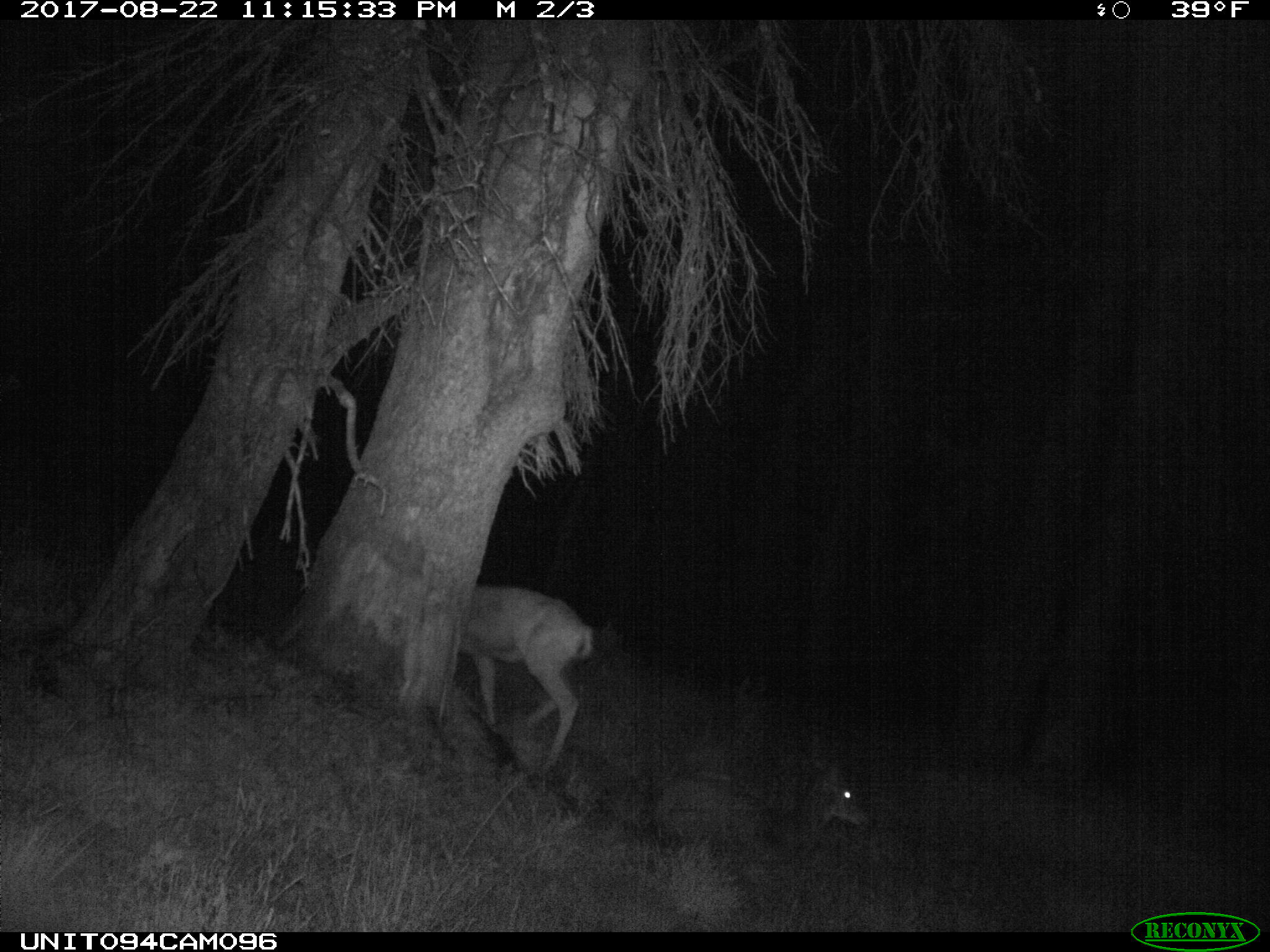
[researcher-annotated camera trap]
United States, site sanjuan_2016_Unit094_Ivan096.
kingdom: Animalia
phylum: Chordata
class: Mammalia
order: Artiodactyla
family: Cervidae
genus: Odocoileus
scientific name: Odocoileus hemionus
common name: mule deer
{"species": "Odocoileus hemionus (mule deer)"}